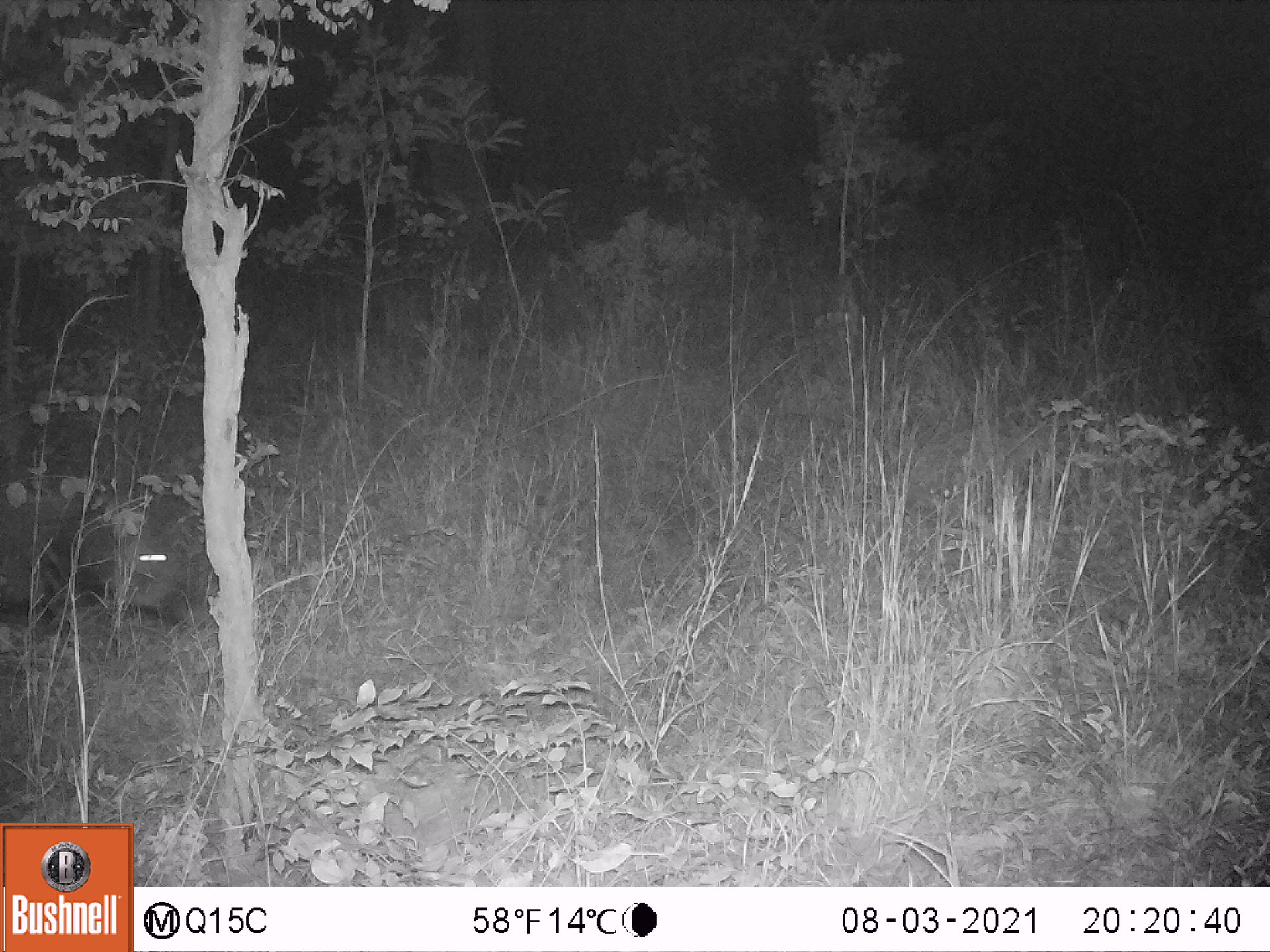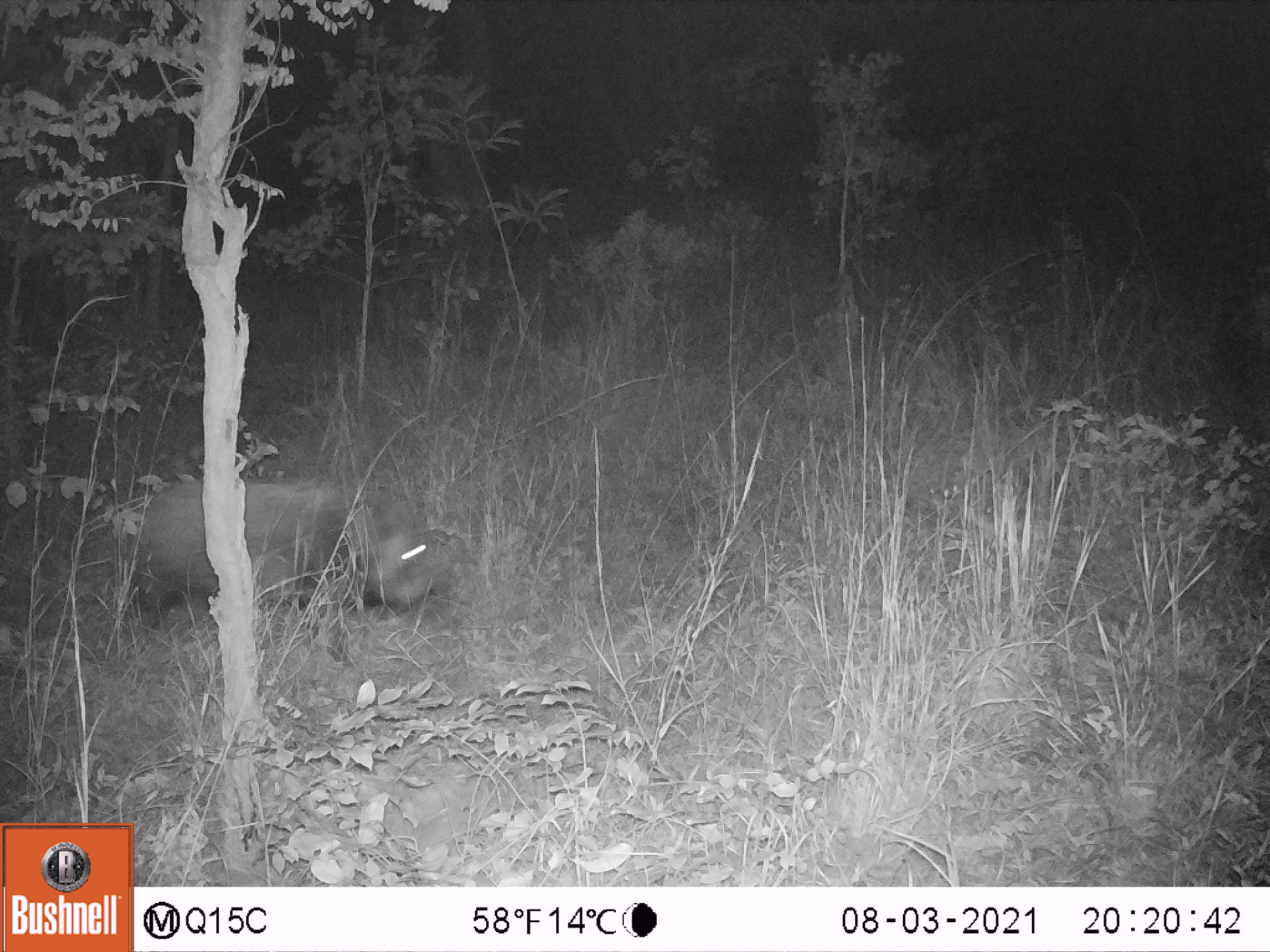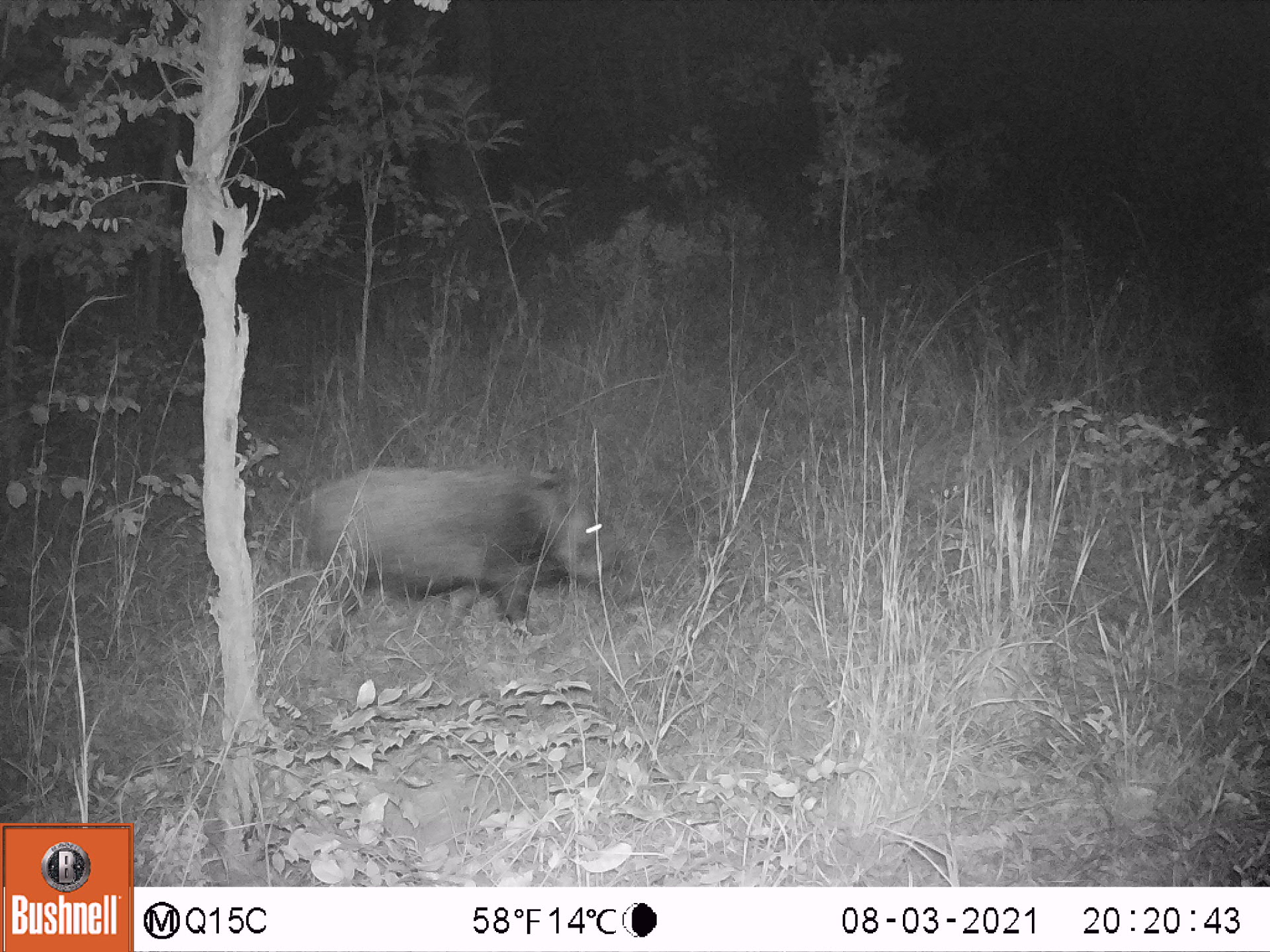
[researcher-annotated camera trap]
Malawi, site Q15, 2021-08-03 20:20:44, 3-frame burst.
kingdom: Animalia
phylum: Chordata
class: Mammalia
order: Artiodactyla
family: Suidae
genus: Potamochoerus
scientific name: Potamochoerus larvatus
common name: bushpig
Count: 1.